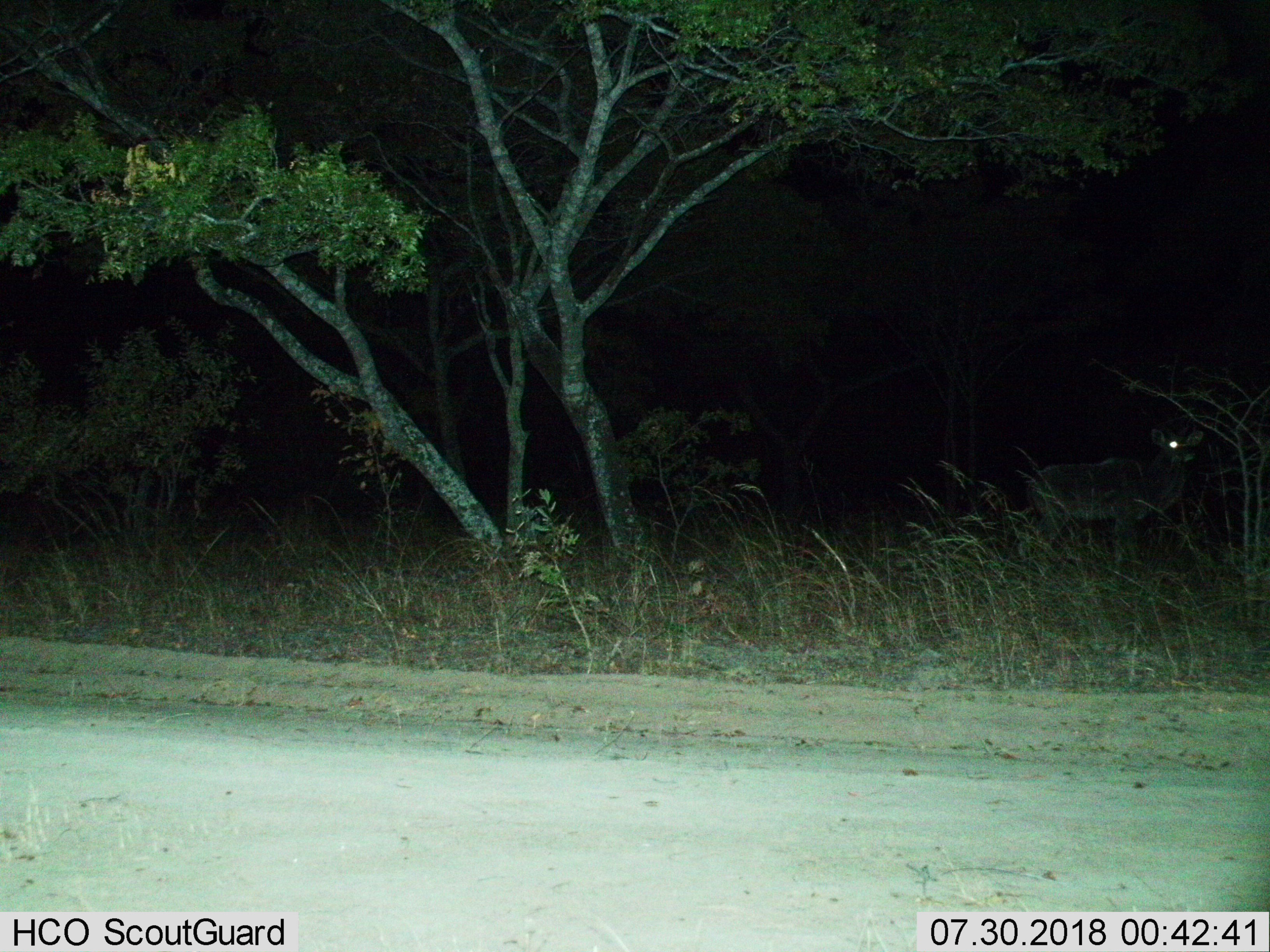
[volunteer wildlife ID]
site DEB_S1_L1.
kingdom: Animalia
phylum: Chordata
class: Mammalia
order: Artiodactyla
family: Bovidae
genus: Tragelaphus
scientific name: Tragelaphus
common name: kudu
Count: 1.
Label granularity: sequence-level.